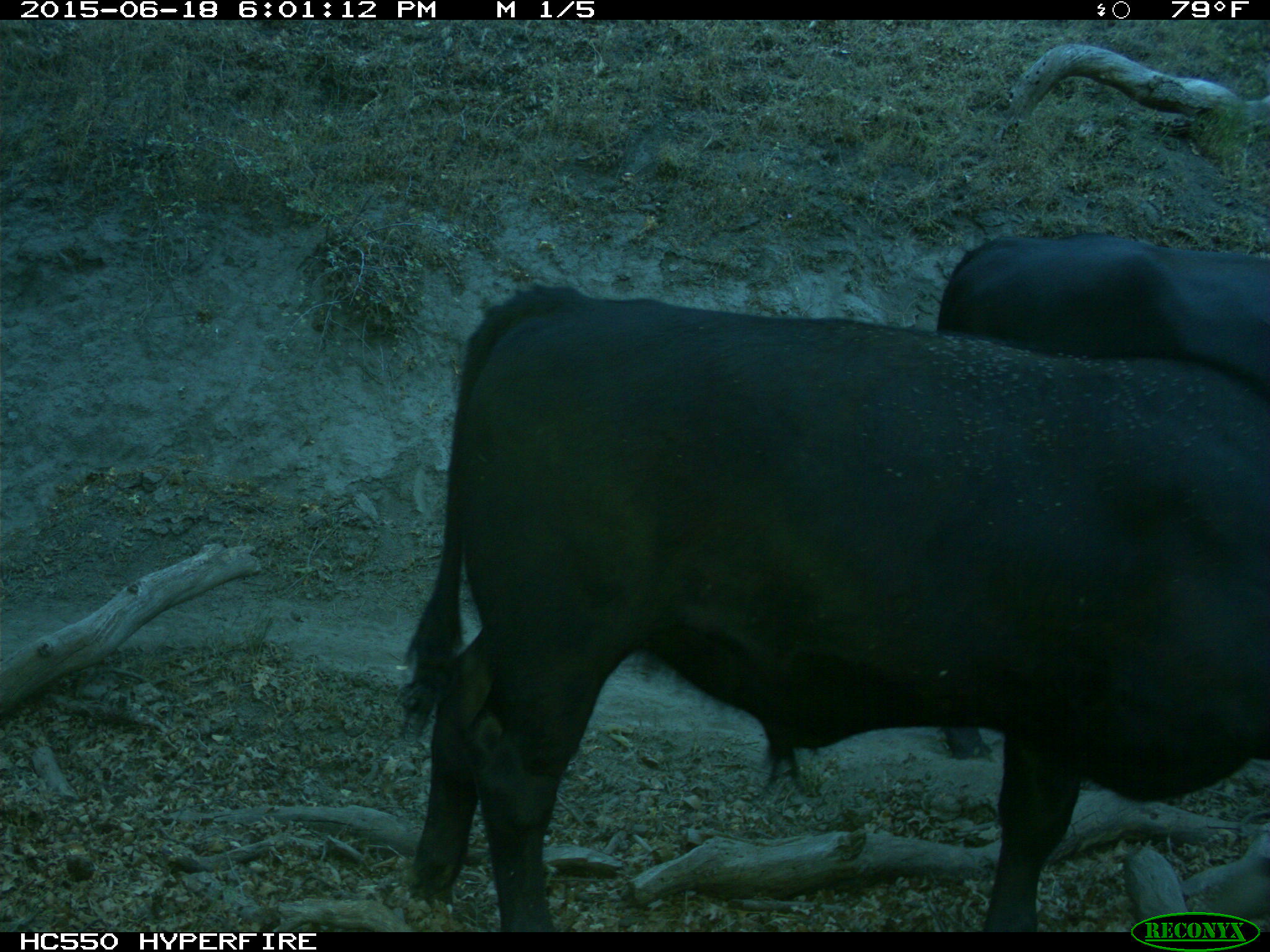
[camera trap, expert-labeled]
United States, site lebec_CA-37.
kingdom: Animalia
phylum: Chordata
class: Mammalia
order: Artiodactyla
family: Bovidae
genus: Bos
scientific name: Bos taurus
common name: domestic cow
Bos taurus (domestic cow).